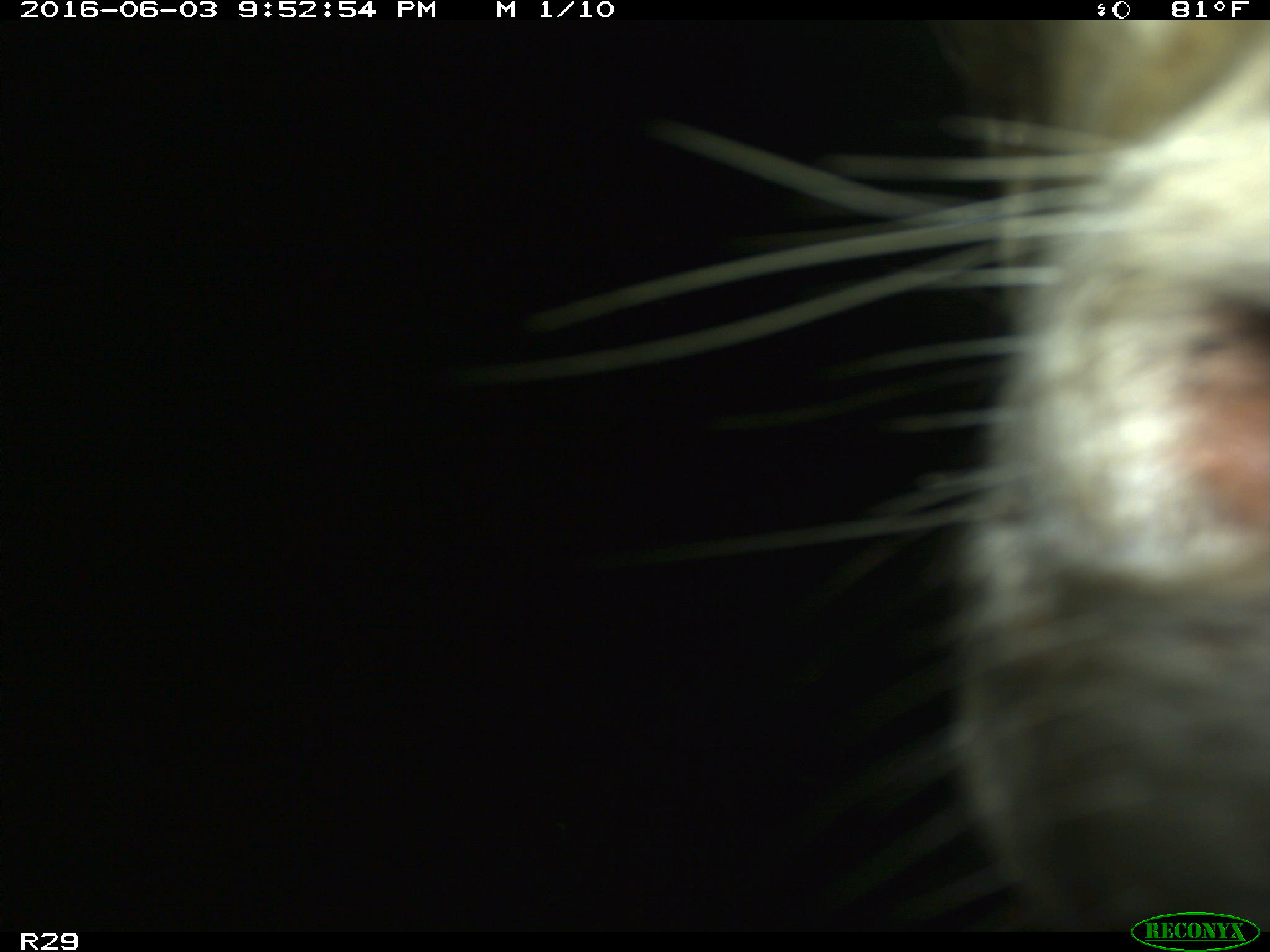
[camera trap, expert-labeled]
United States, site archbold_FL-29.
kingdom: Animalia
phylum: Chordata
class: Mammalia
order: Artiodactyla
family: Bovidae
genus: Bos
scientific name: Bos taurus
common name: domestic cow